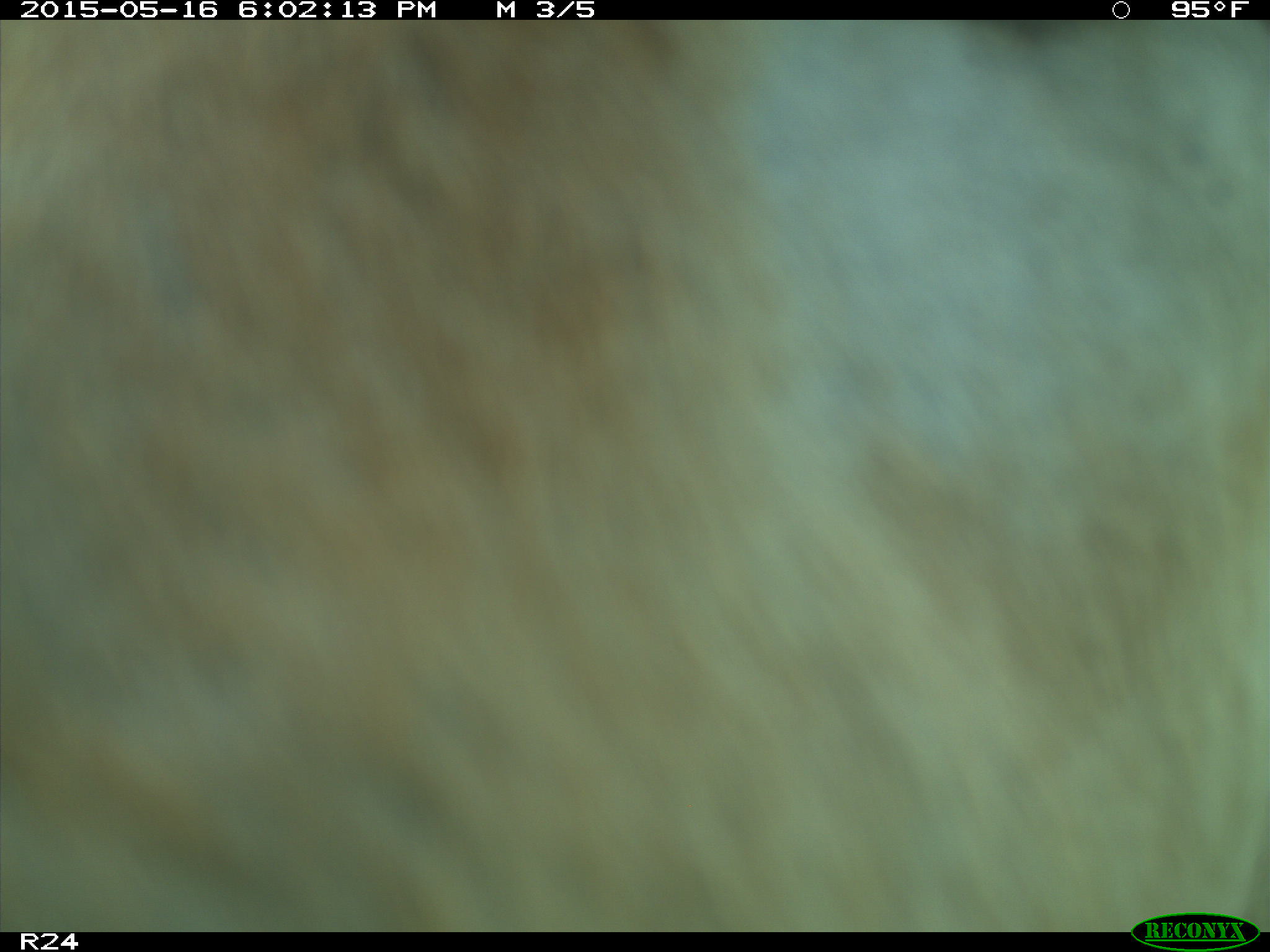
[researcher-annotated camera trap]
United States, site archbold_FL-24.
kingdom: Animalia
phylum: Chordata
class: Mammalia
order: Artiodactyla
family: Bovidae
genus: Bos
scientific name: Bos taurus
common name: domestic cow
Bos taurus (domestic cow).